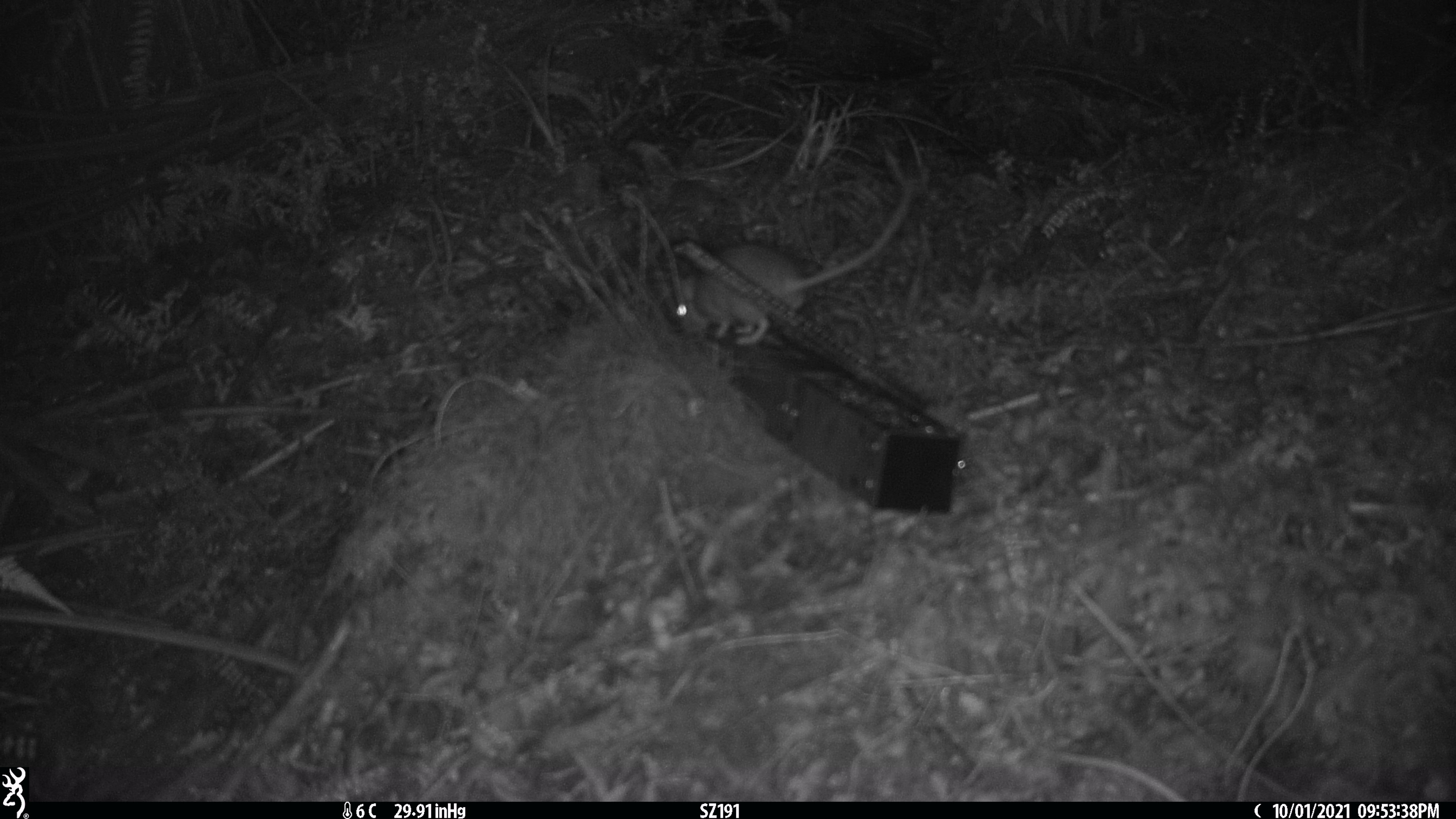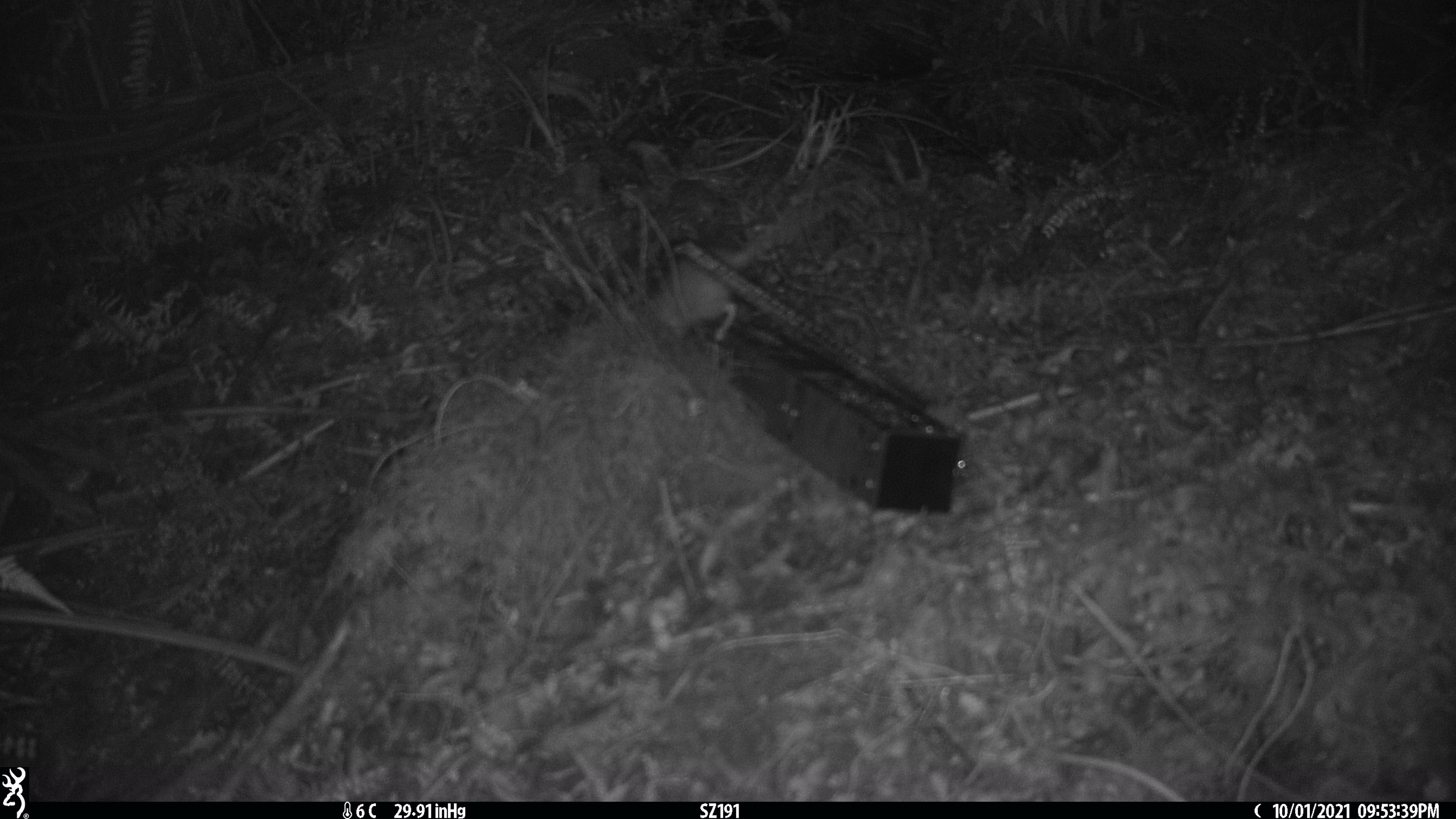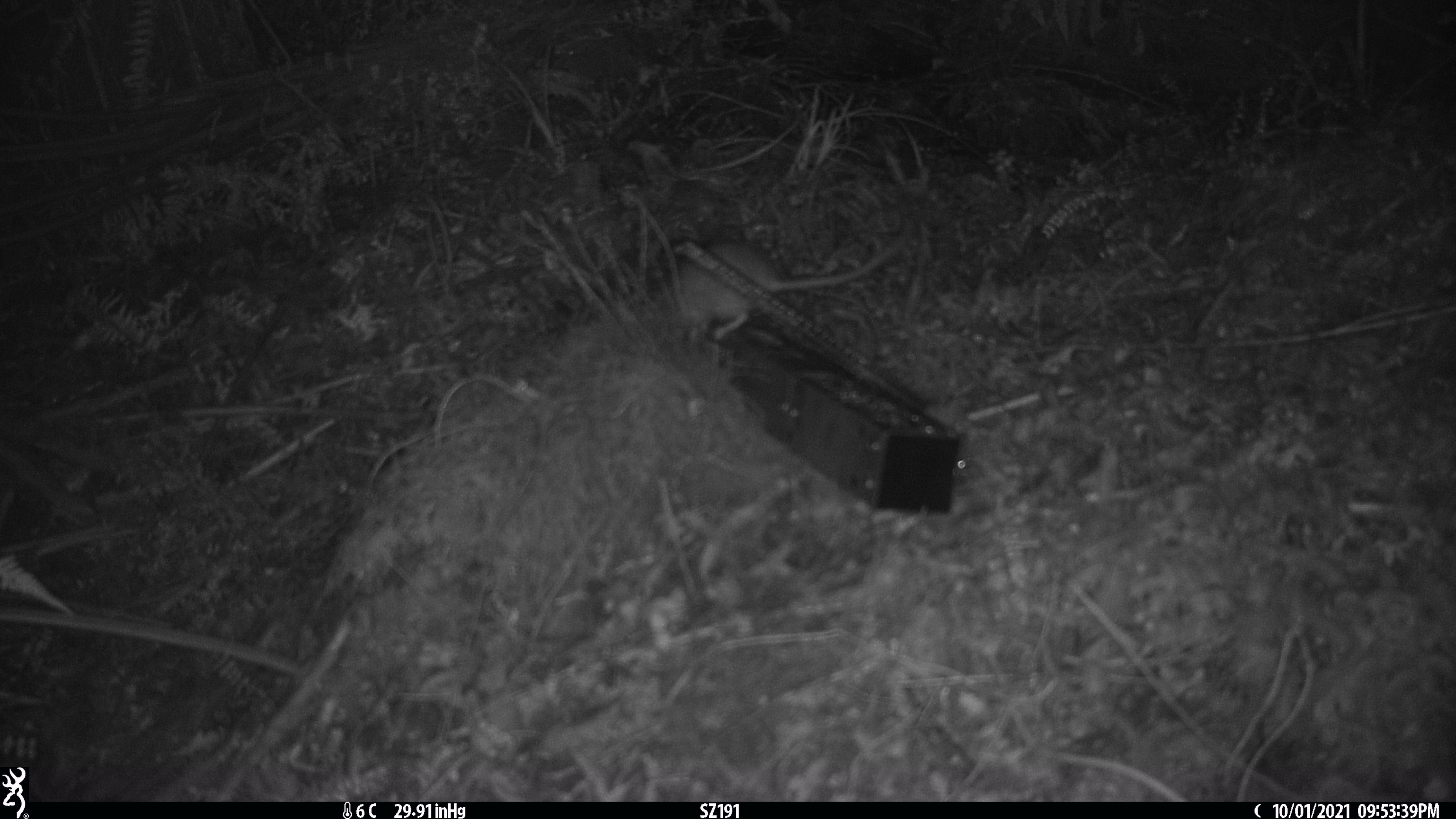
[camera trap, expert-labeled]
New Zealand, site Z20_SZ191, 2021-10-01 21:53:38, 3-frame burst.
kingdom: Animalia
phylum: Chordata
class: Mammalia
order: Rodentia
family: Muridae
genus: Rattus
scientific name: Rattus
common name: rat